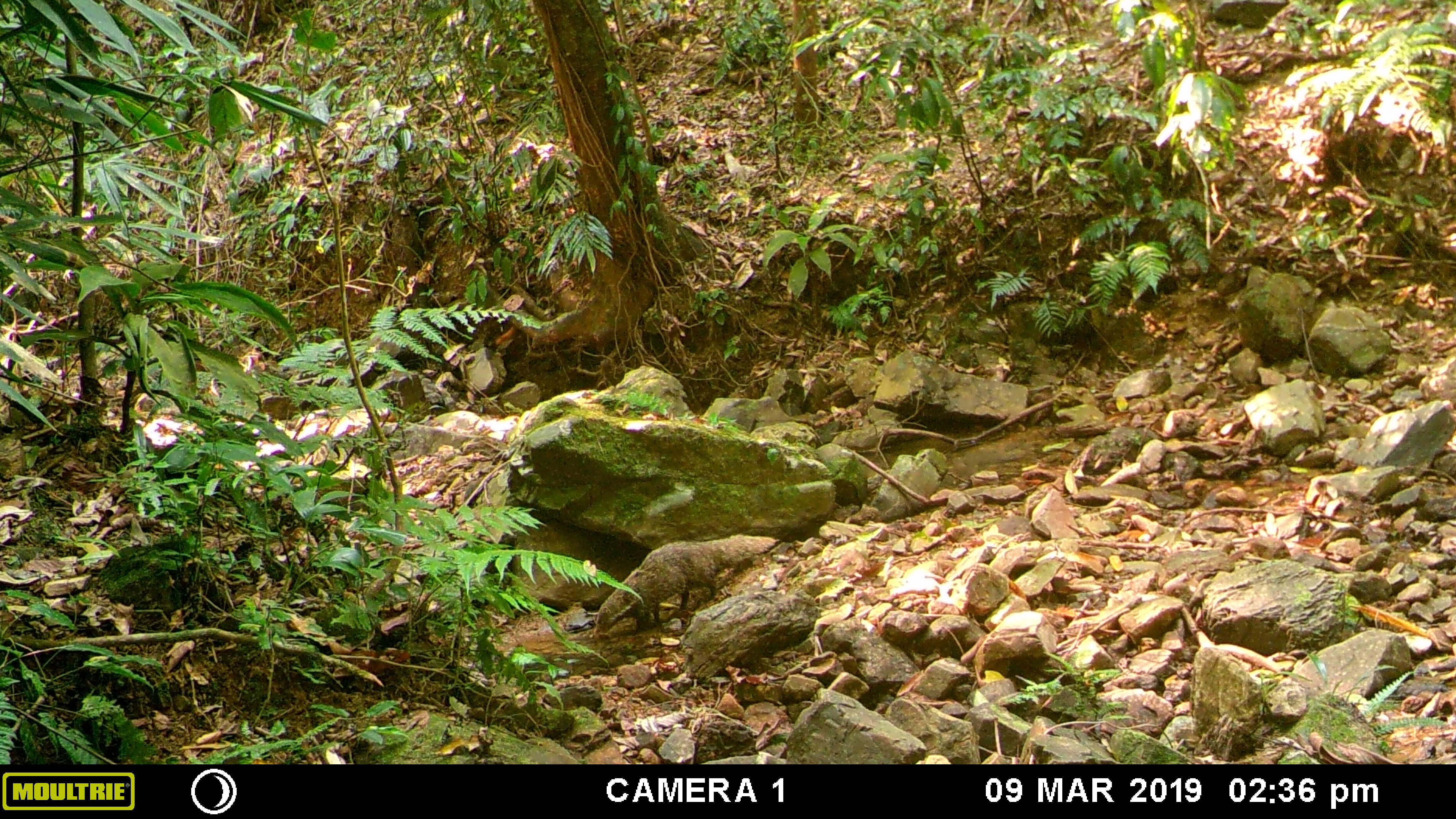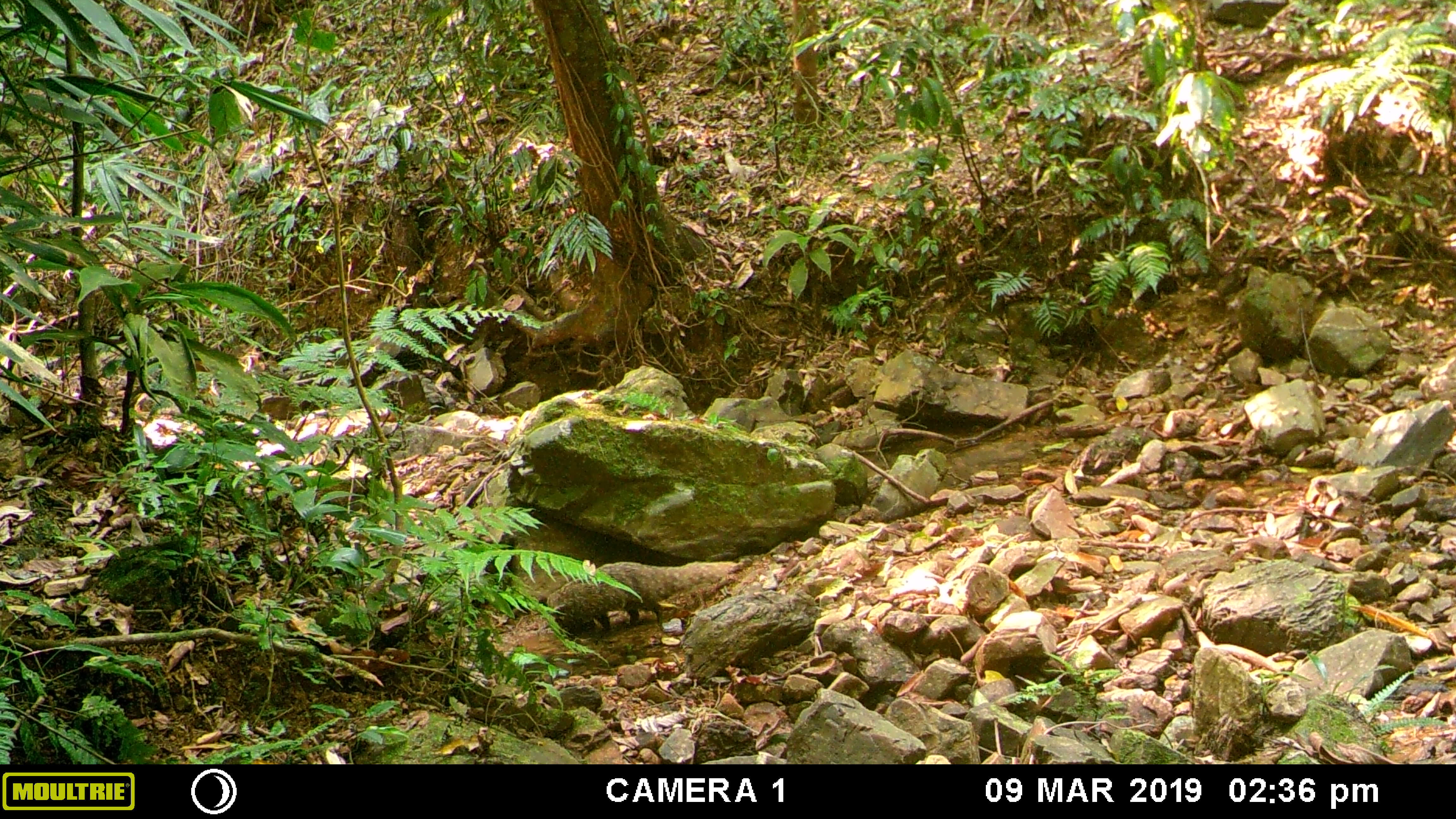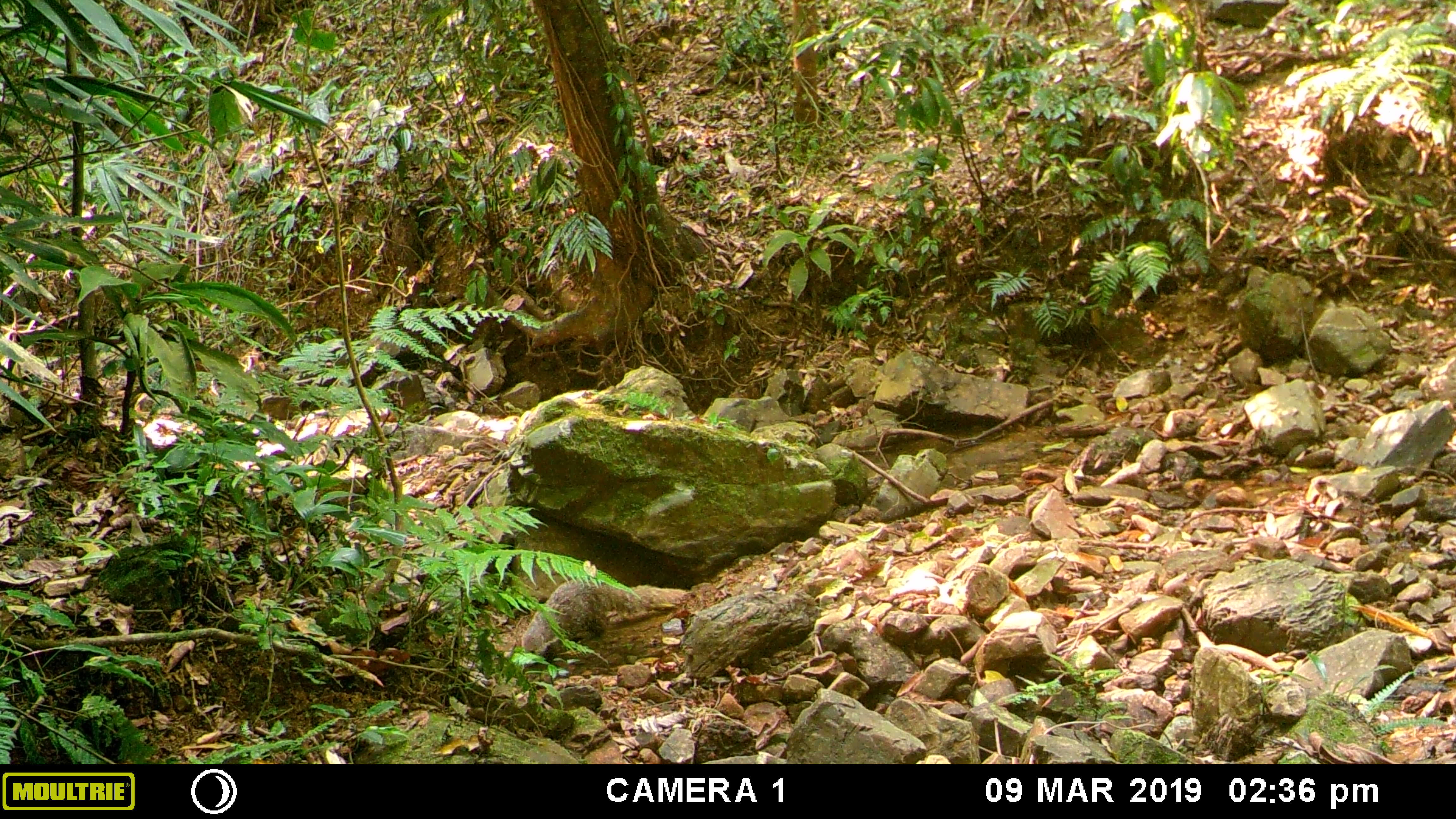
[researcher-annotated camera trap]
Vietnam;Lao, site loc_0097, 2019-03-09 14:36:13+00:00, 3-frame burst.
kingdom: Animalia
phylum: Chordata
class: Mammalia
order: Carnivora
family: Herpestidae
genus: Urva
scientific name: Urva urva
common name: crab-eating mongoose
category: crab eating mongoose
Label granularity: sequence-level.